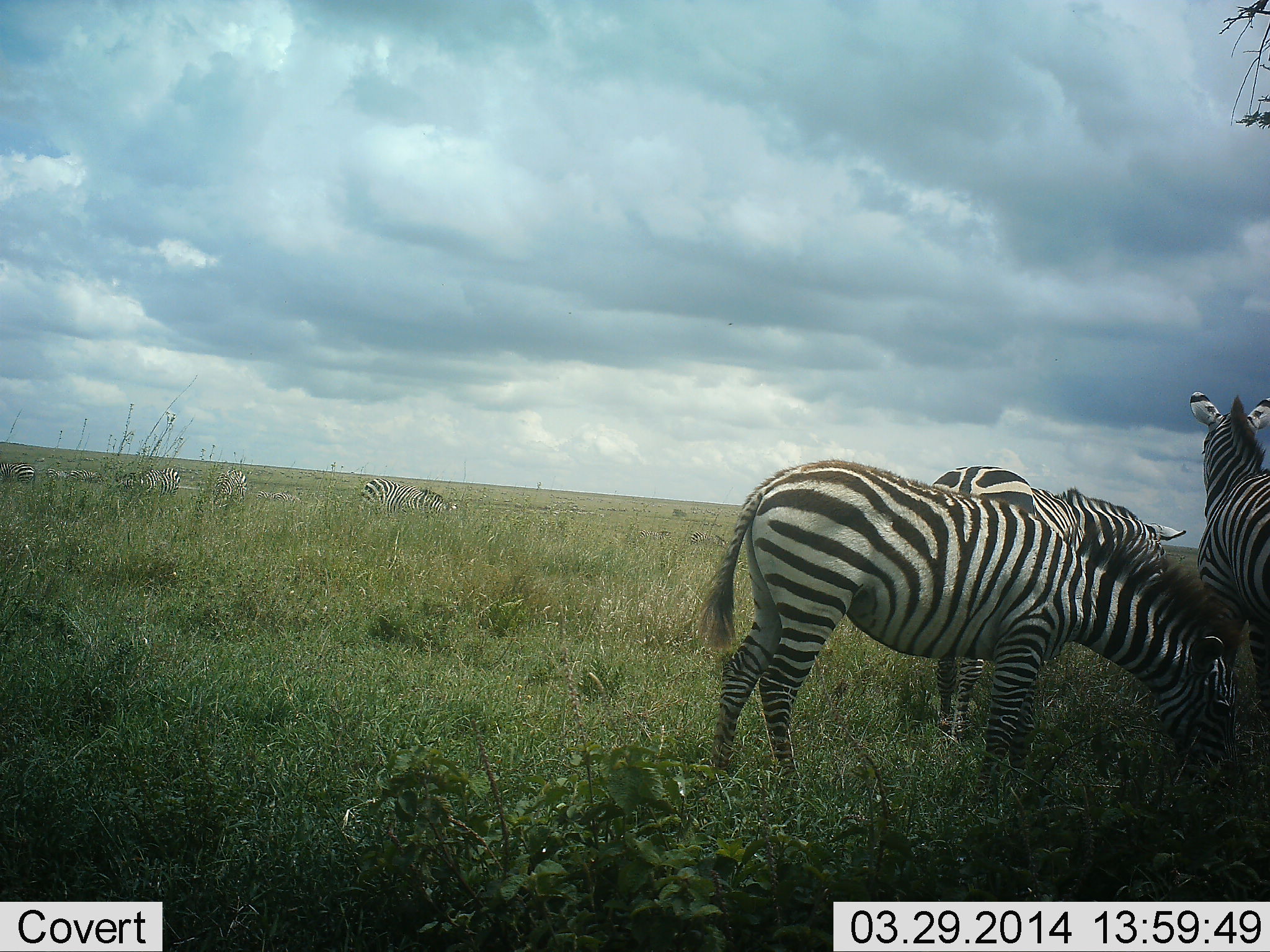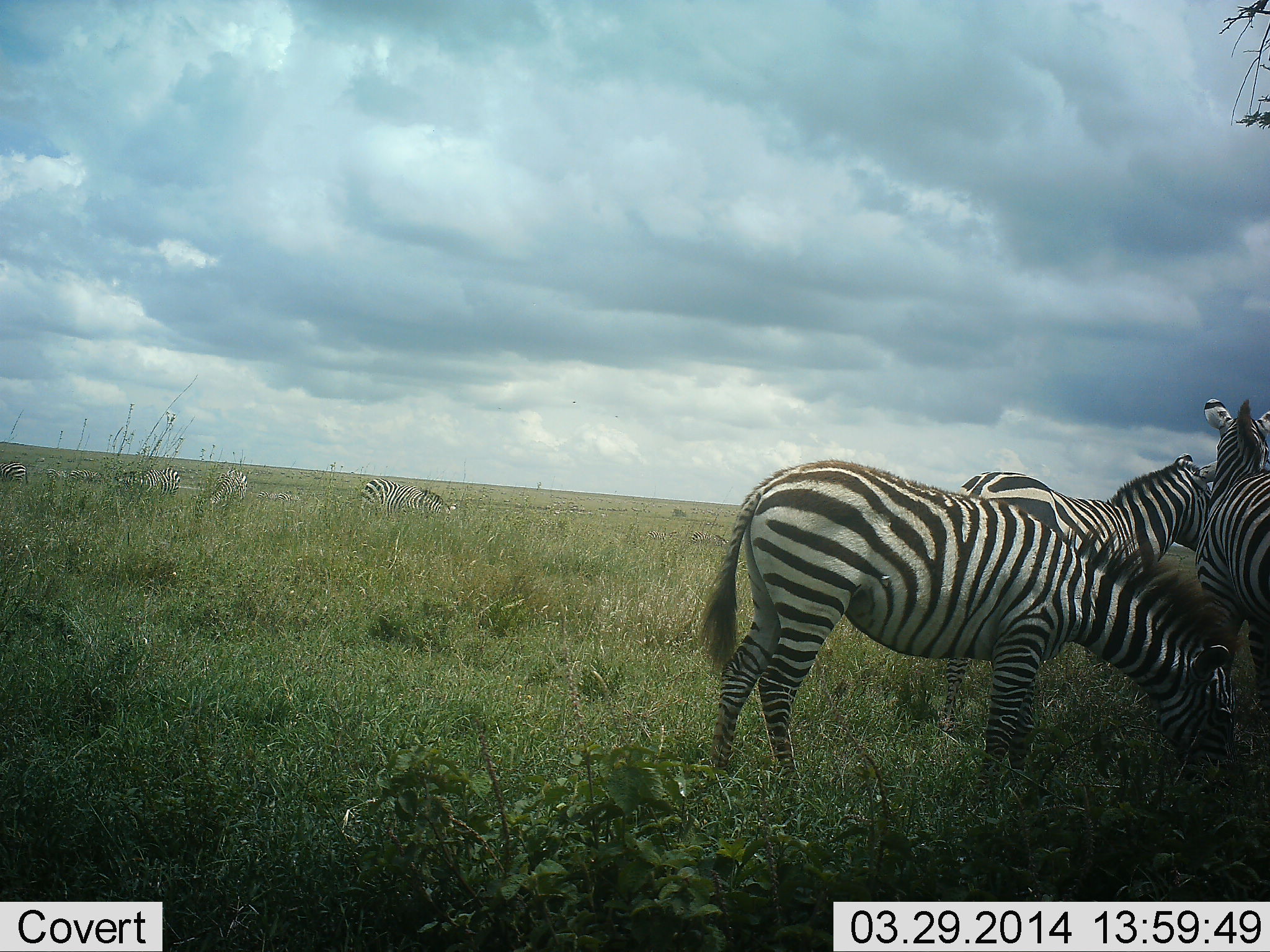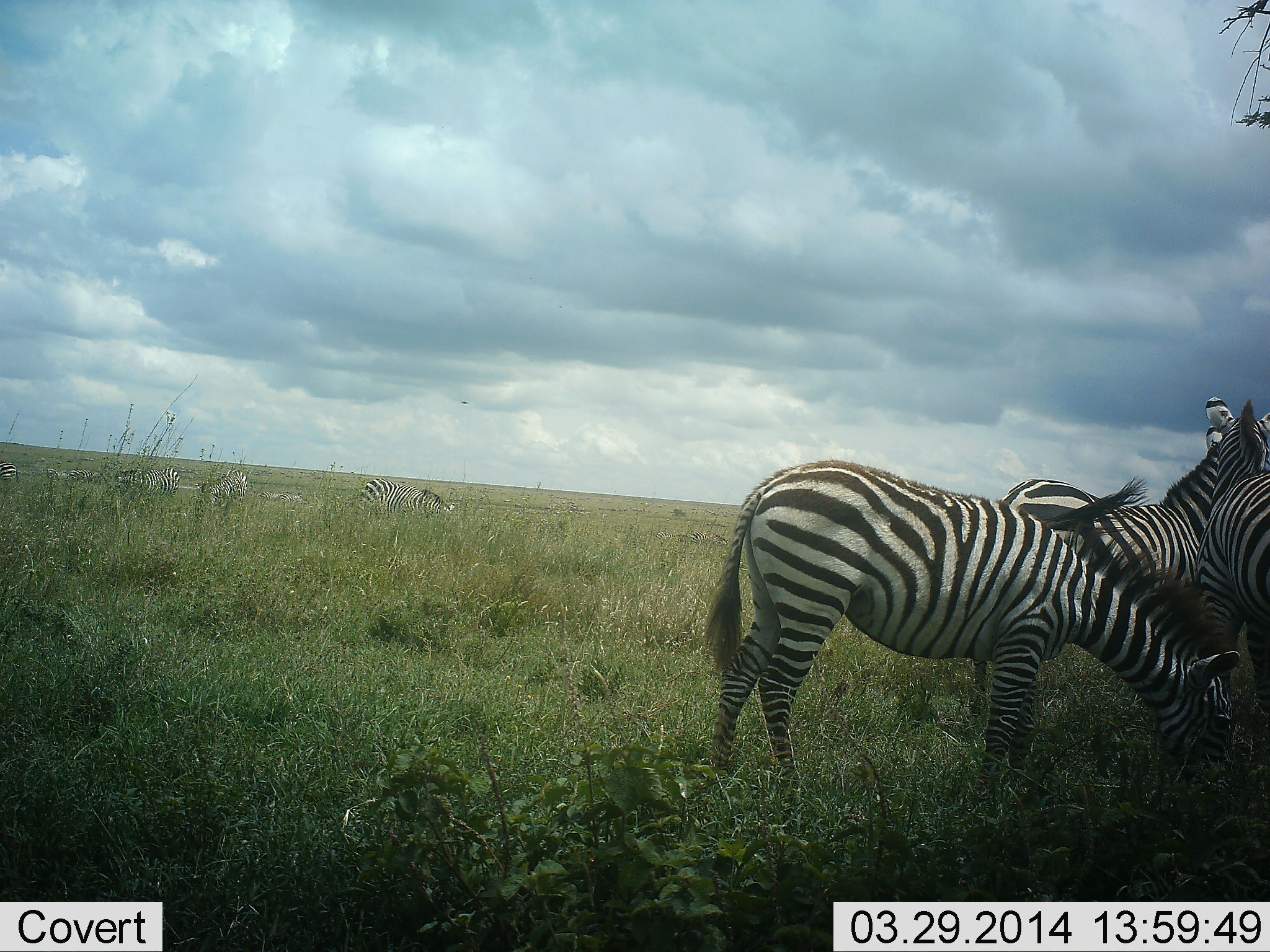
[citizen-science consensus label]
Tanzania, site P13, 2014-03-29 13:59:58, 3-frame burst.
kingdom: Animalia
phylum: Chordata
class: Mammalia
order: Perissodactyla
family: Equidae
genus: Equus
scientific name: Equus quagga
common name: plains zebra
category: zebra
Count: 7.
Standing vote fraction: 100%.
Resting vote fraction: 0%.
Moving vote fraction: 40%.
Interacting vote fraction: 20%.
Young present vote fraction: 0%.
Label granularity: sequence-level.